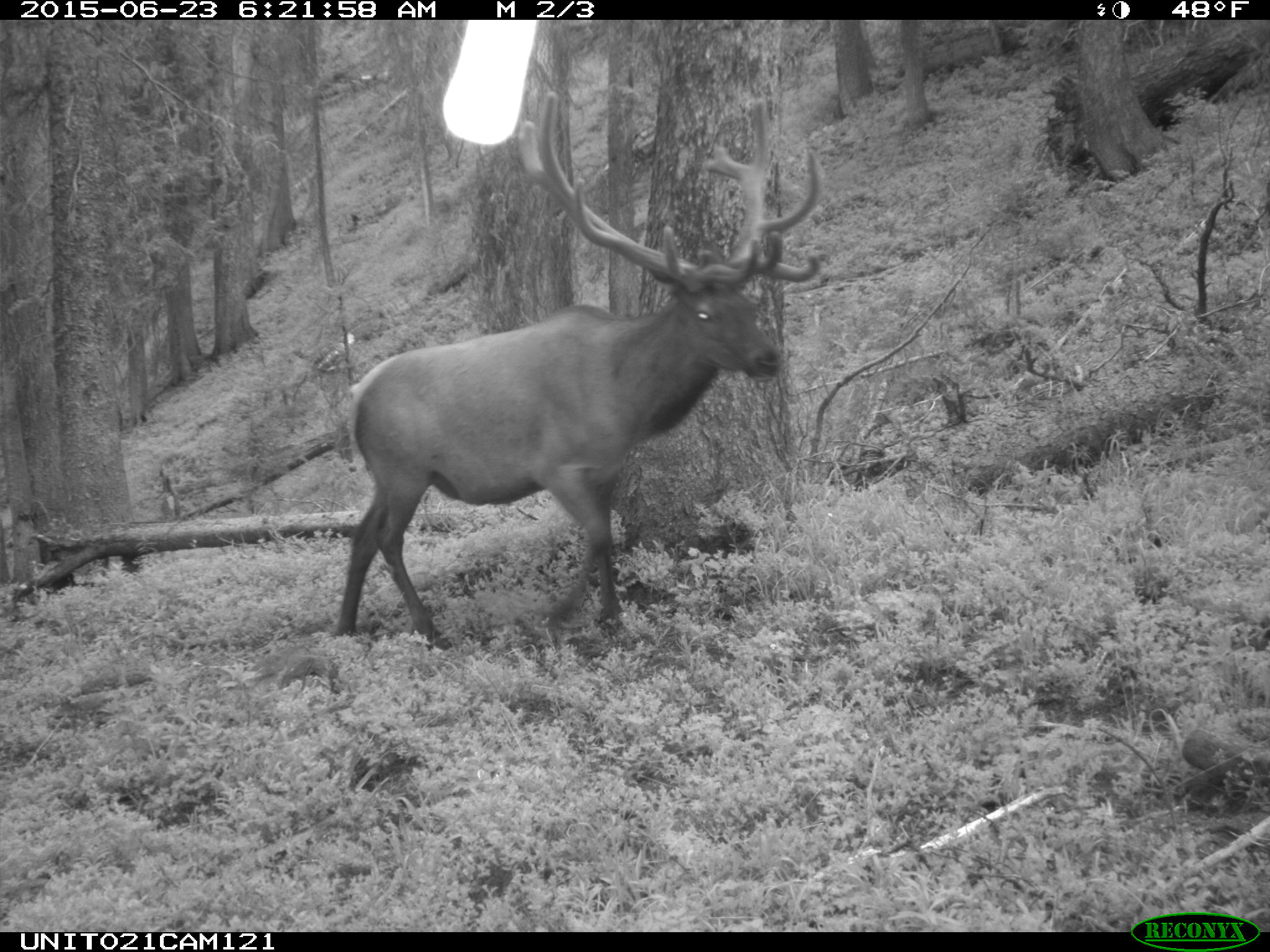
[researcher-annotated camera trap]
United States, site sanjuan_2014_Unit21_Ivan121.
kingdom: Animalia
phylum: Chordata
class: Mammalia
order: Artiodactyla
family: Cervidae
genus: Cervus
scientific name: Cervus elaphus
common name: red deer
Cervus elaphus (red deer).